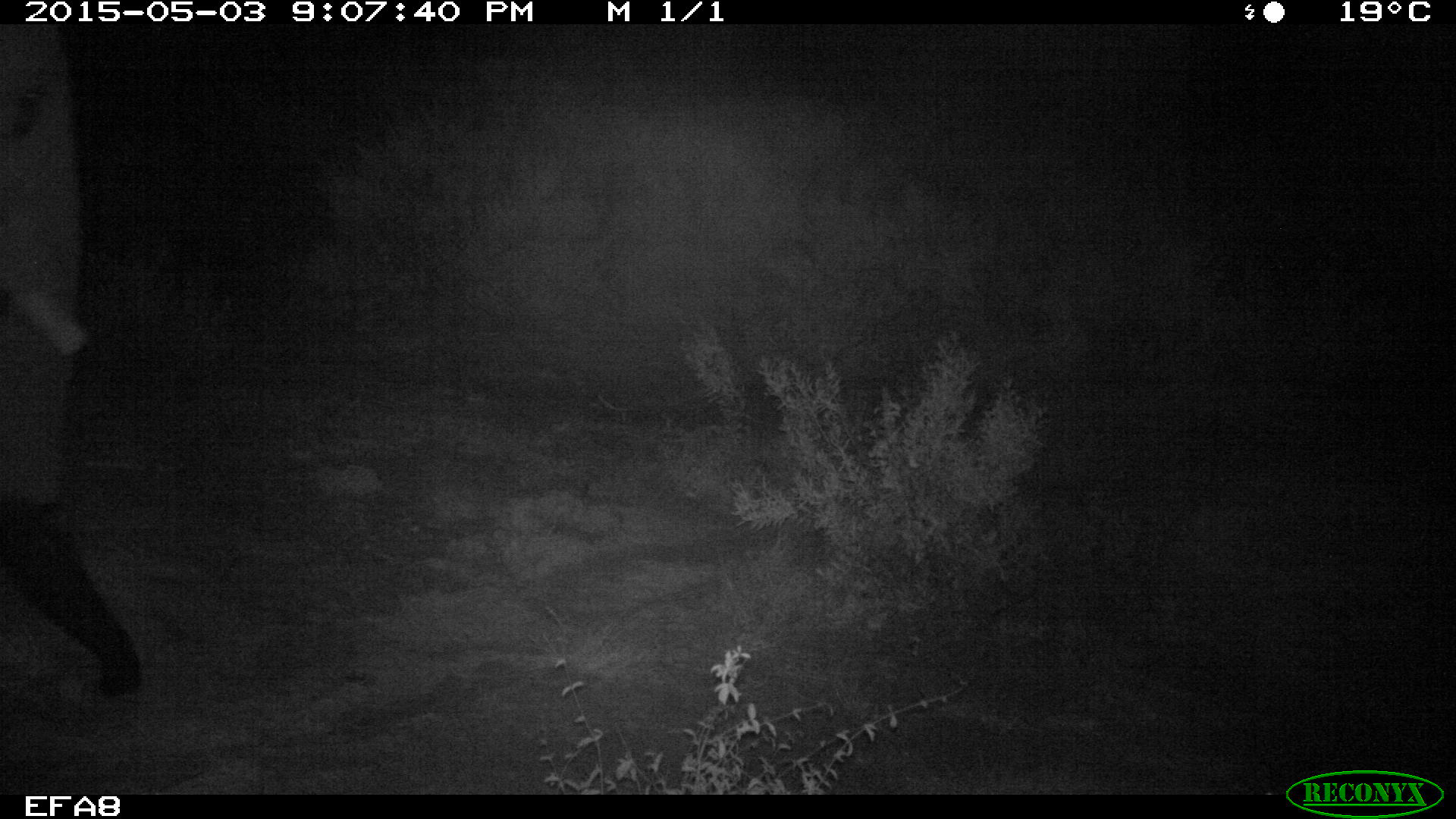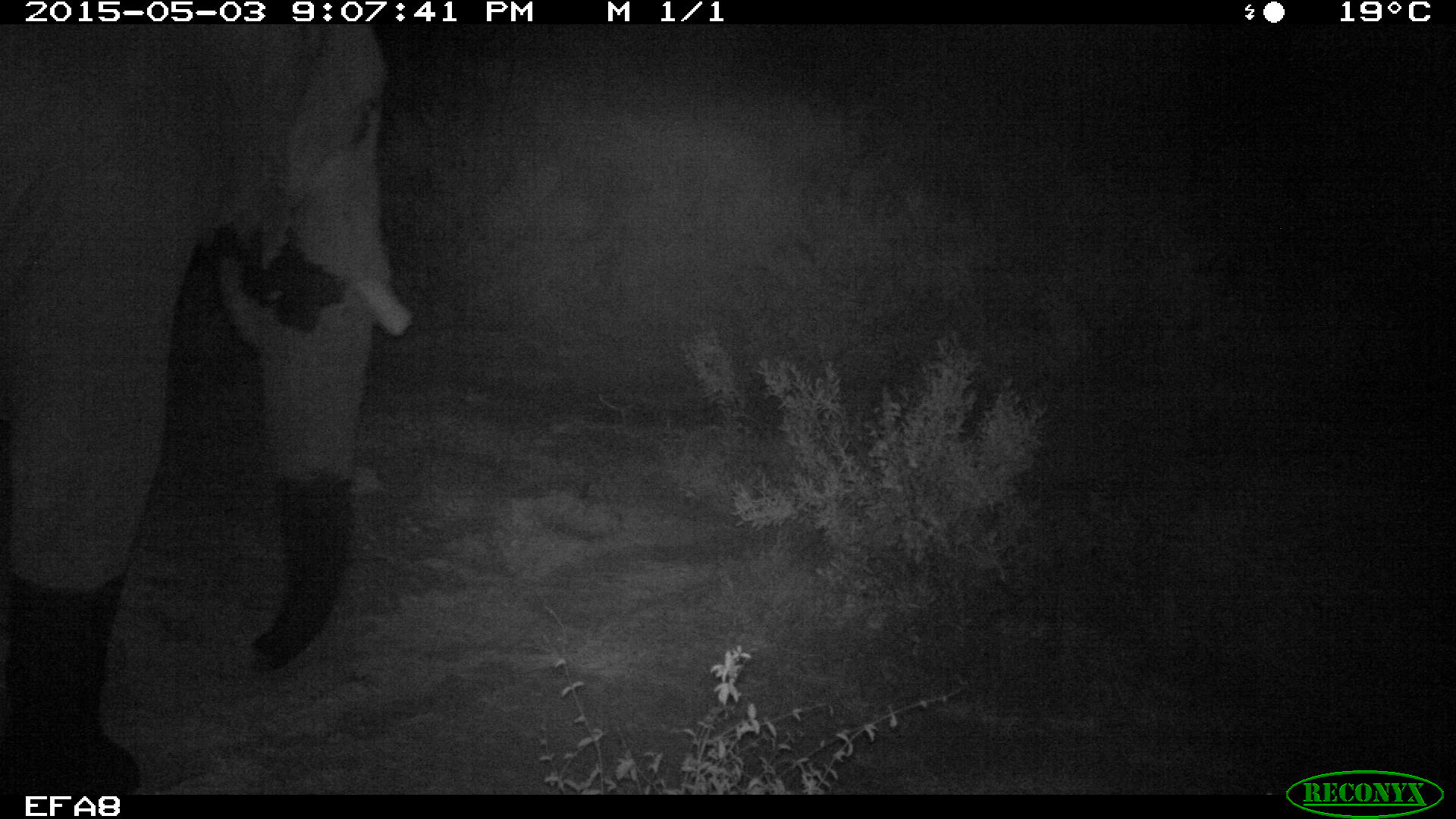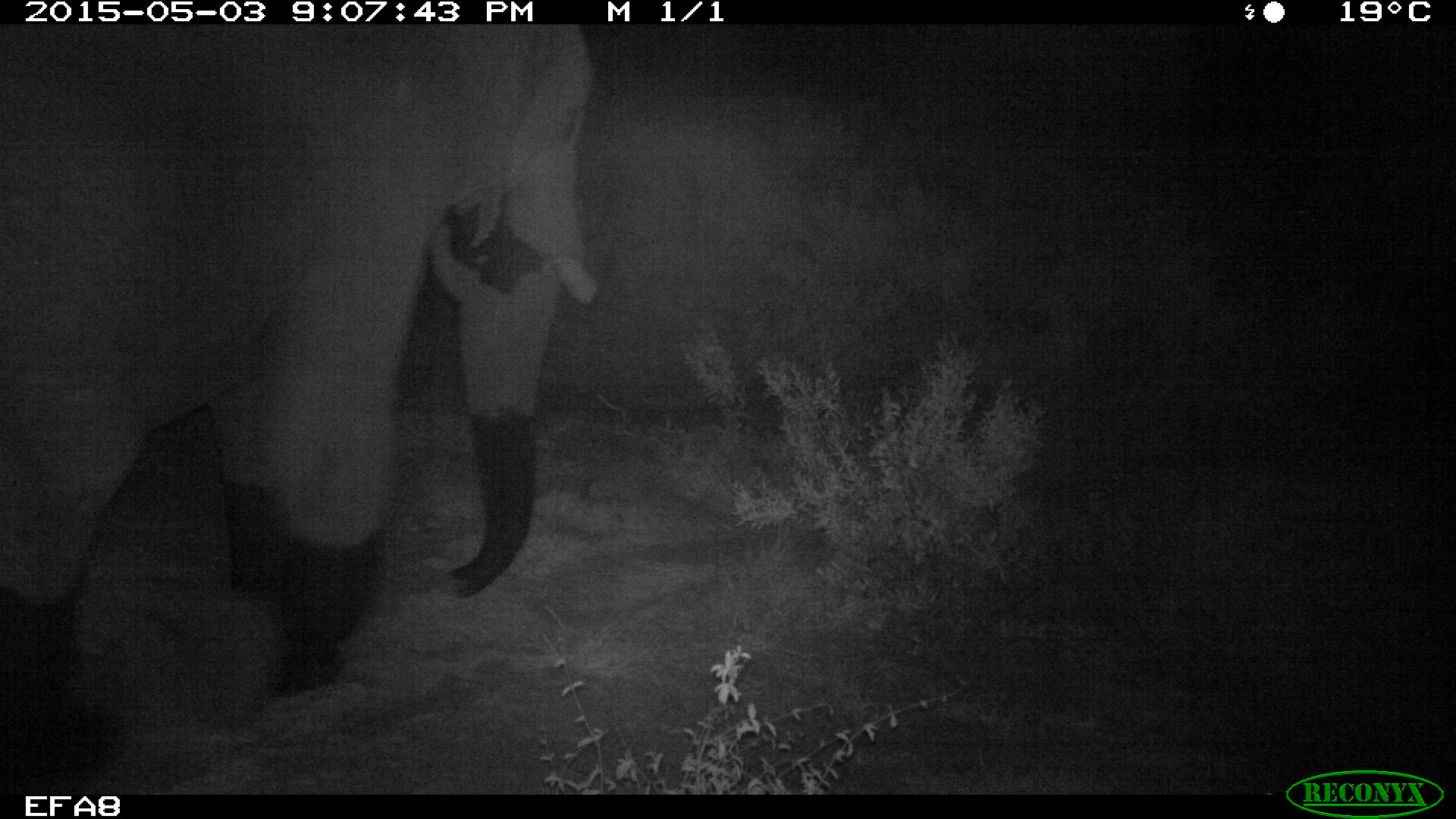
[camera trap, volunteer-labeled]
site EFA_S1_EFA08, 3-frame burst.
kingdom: Animalia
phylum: Chordata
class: Mammalia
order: Proboscidea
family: Elephantidae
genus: Loxodonta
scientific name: Loxodonta africana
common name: african bush elephant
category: elephant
Elephant (african bush elephant) (Loxodonta africana), count 1. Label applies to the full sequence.